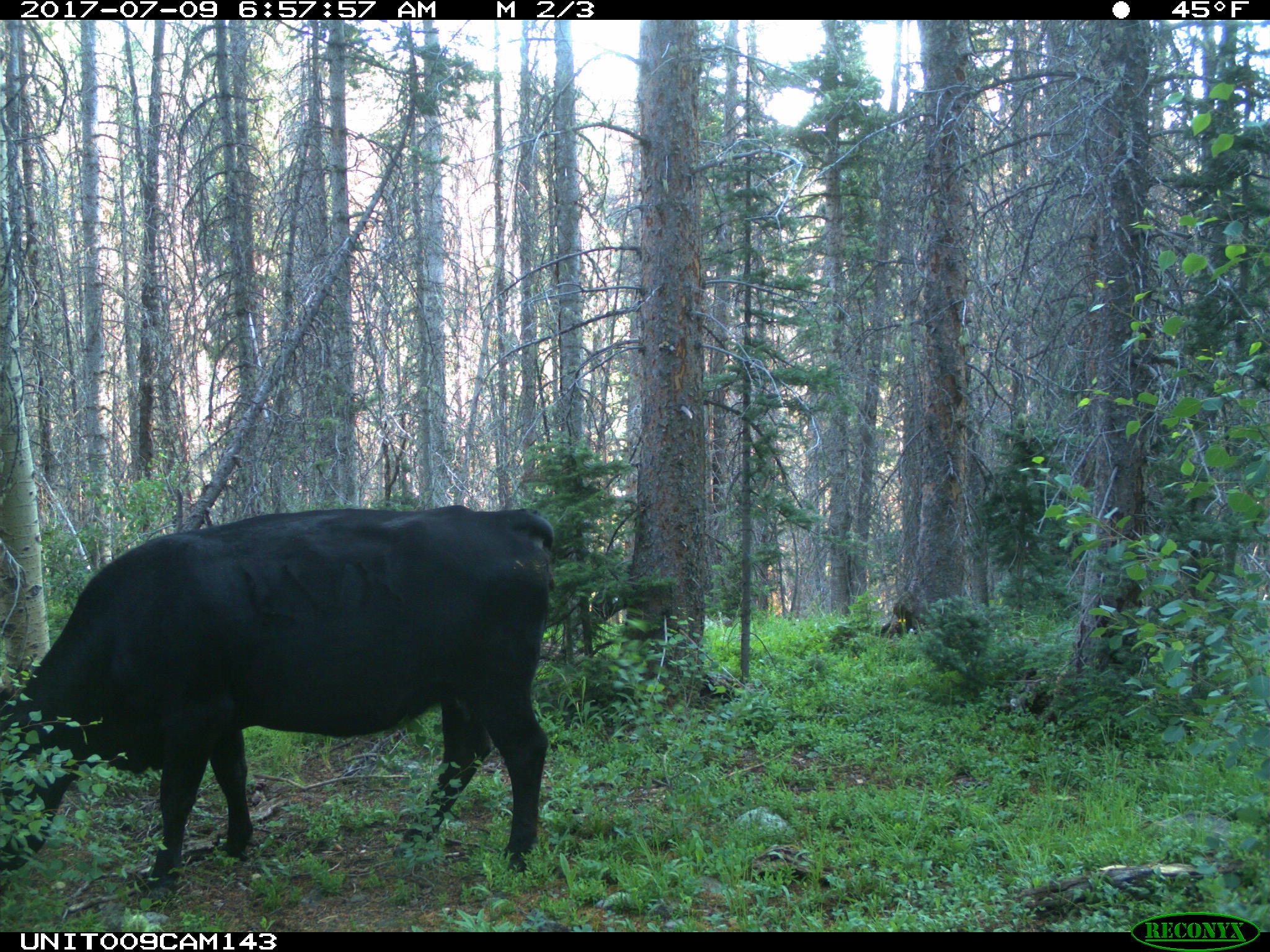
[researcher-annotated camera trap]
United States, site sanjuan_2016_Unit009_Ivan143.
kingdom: Animalia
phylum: Chordata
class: Mammalia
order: Artiodactyla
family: Bovidae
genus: Bos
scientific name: Bos taurus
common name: domestic cow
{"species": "Bos taurus (domestic cow)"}